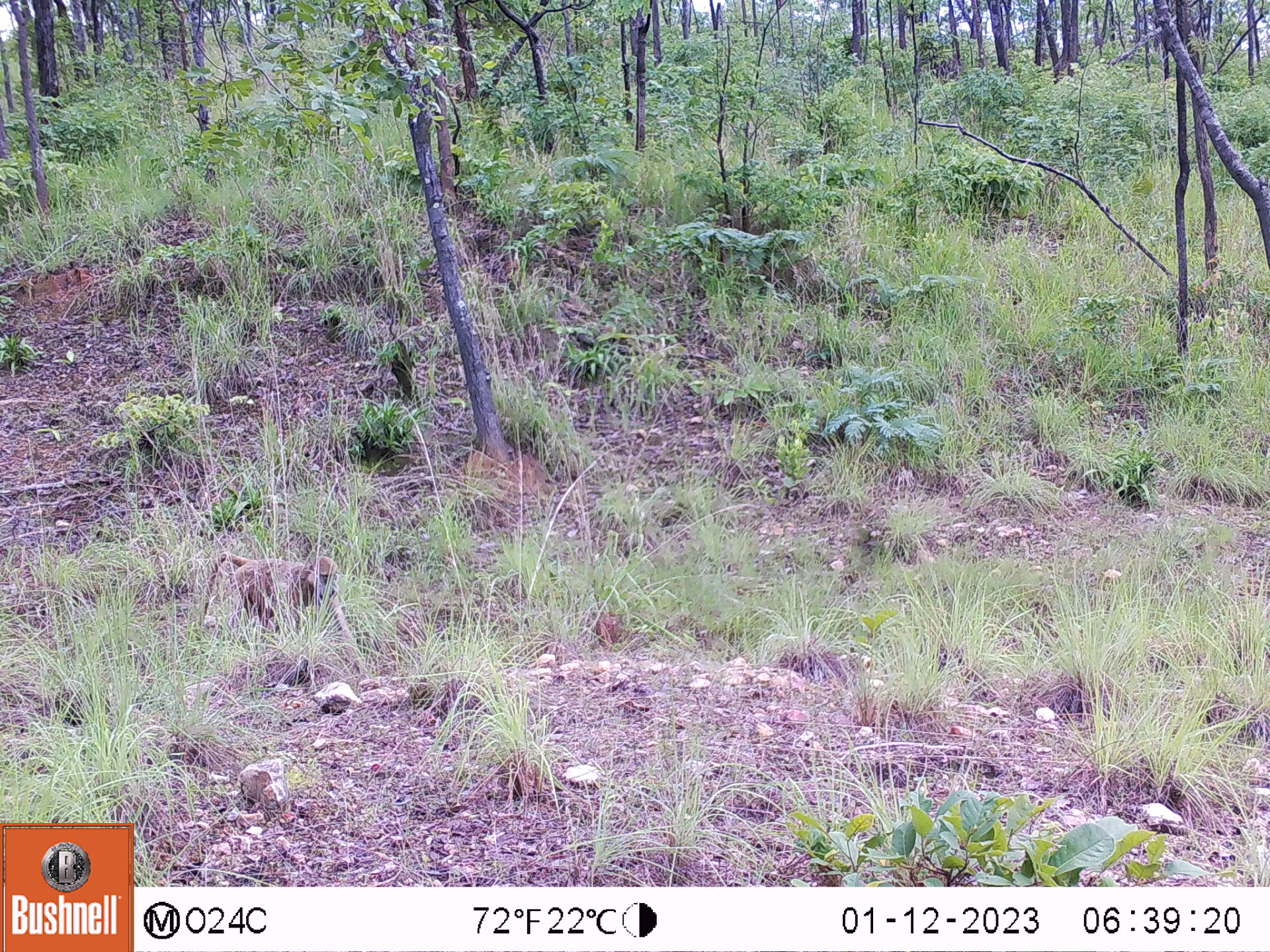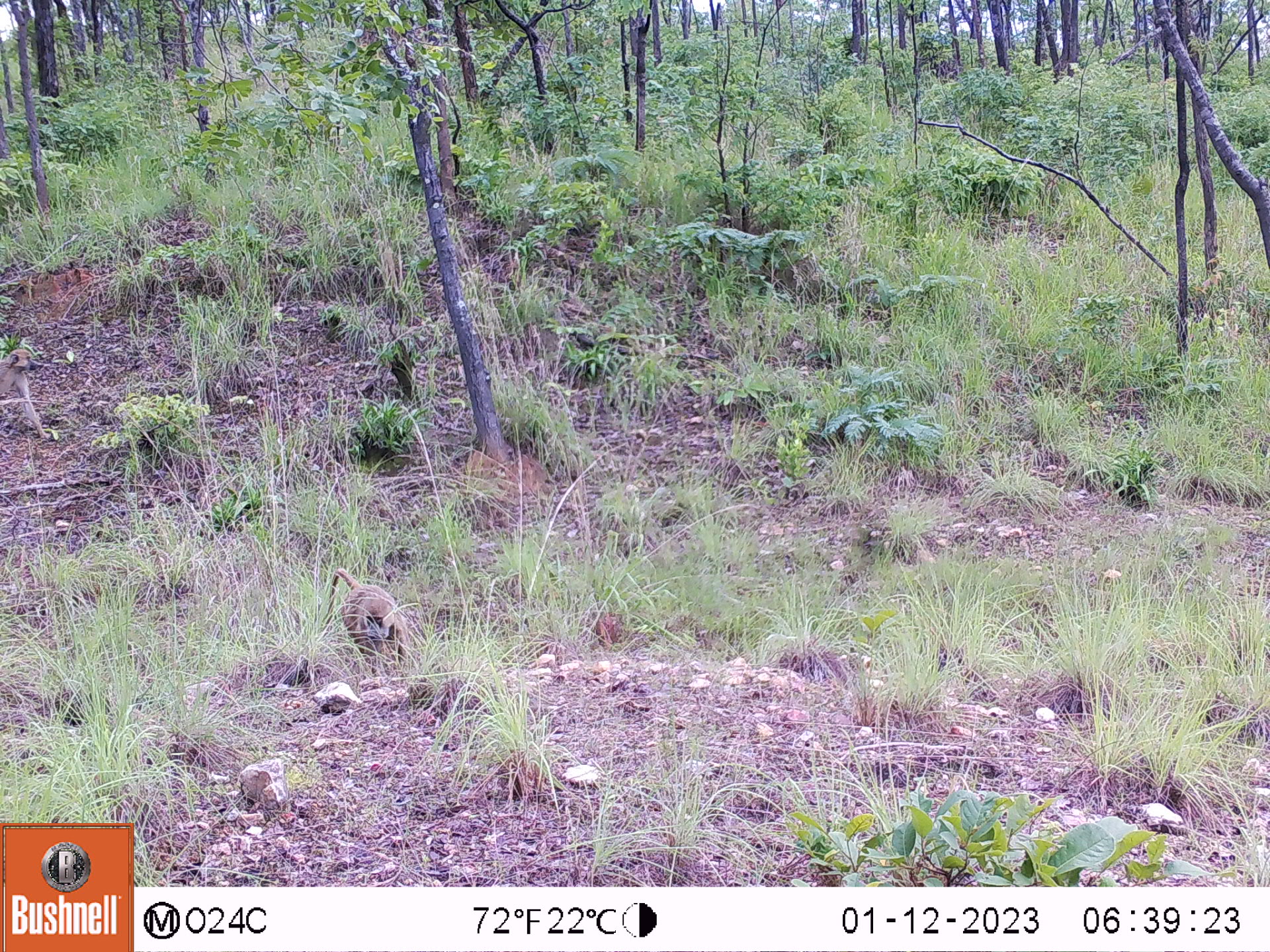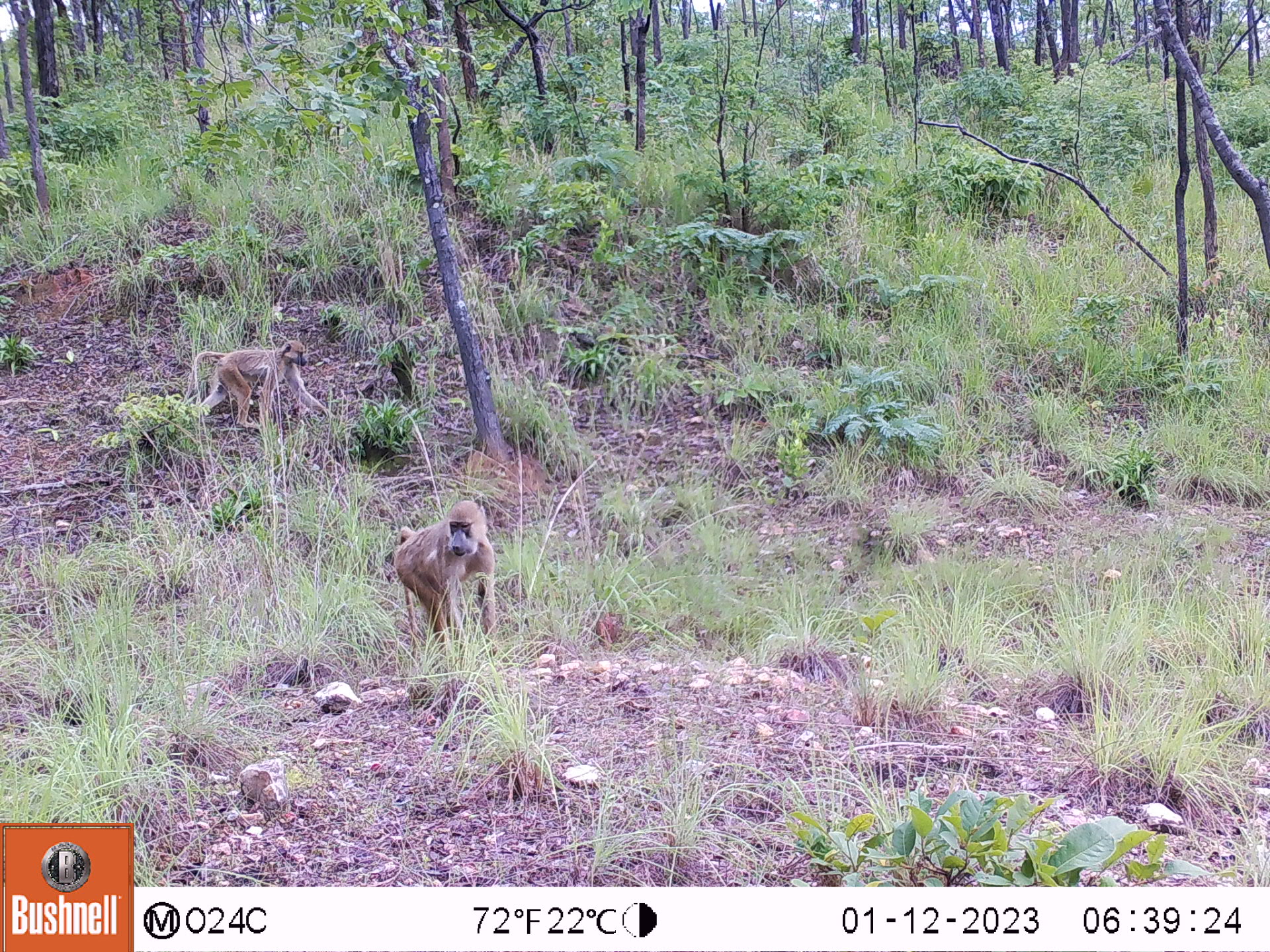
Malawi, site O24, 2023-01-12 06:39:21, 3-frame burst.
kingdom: Animalia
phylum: Chordata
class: Mammalia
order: Primates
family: Cercopithecidae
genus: Papio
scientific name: Papio cynocephalus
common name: yellow baboon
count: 1